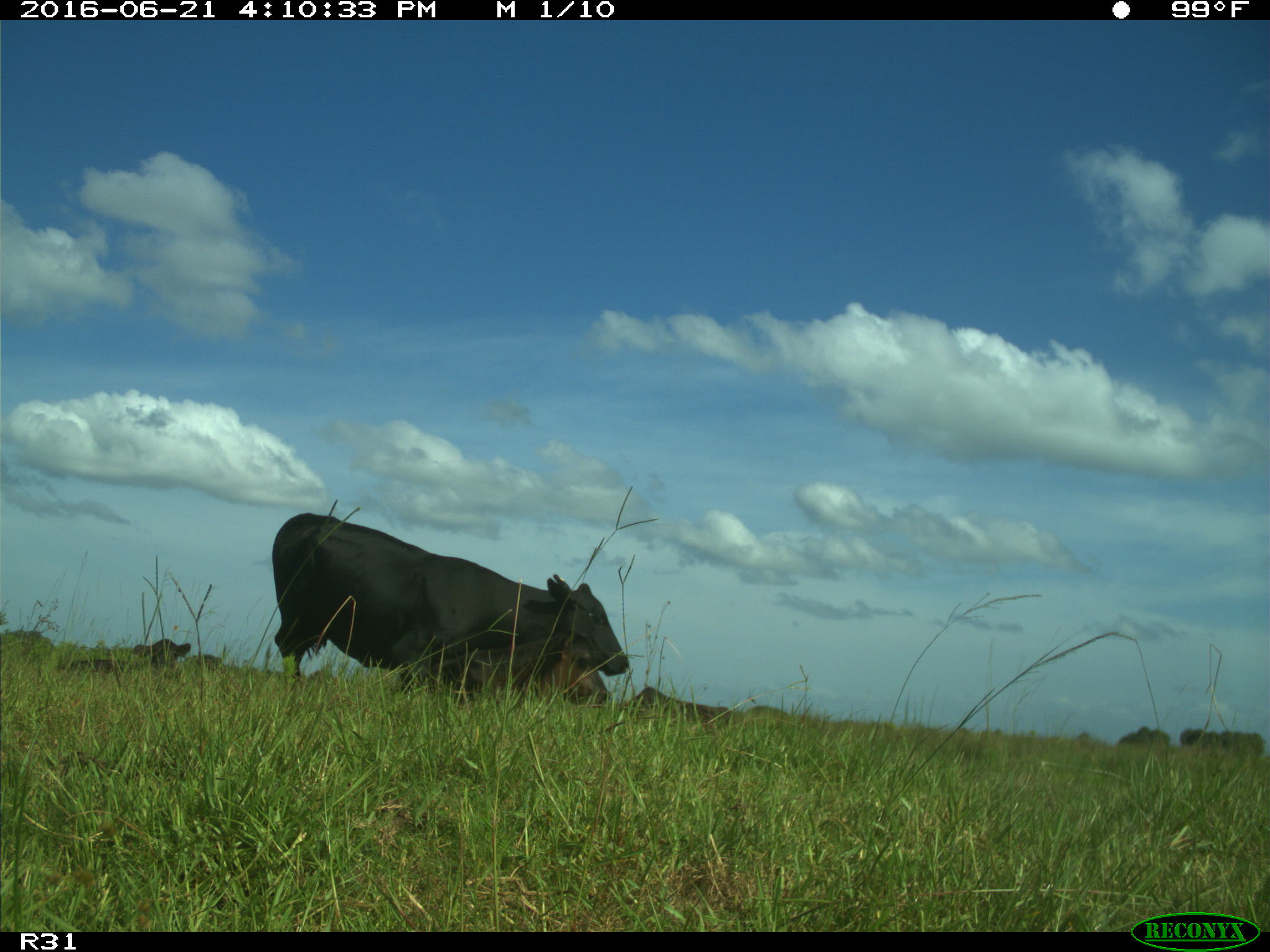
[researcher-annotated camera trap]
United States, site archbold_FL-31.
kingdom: Animalia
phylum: Chordata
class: Mammalia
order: Artiodactyla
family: Bovidae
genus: Bos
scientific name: Bos taurus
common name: domestic cow